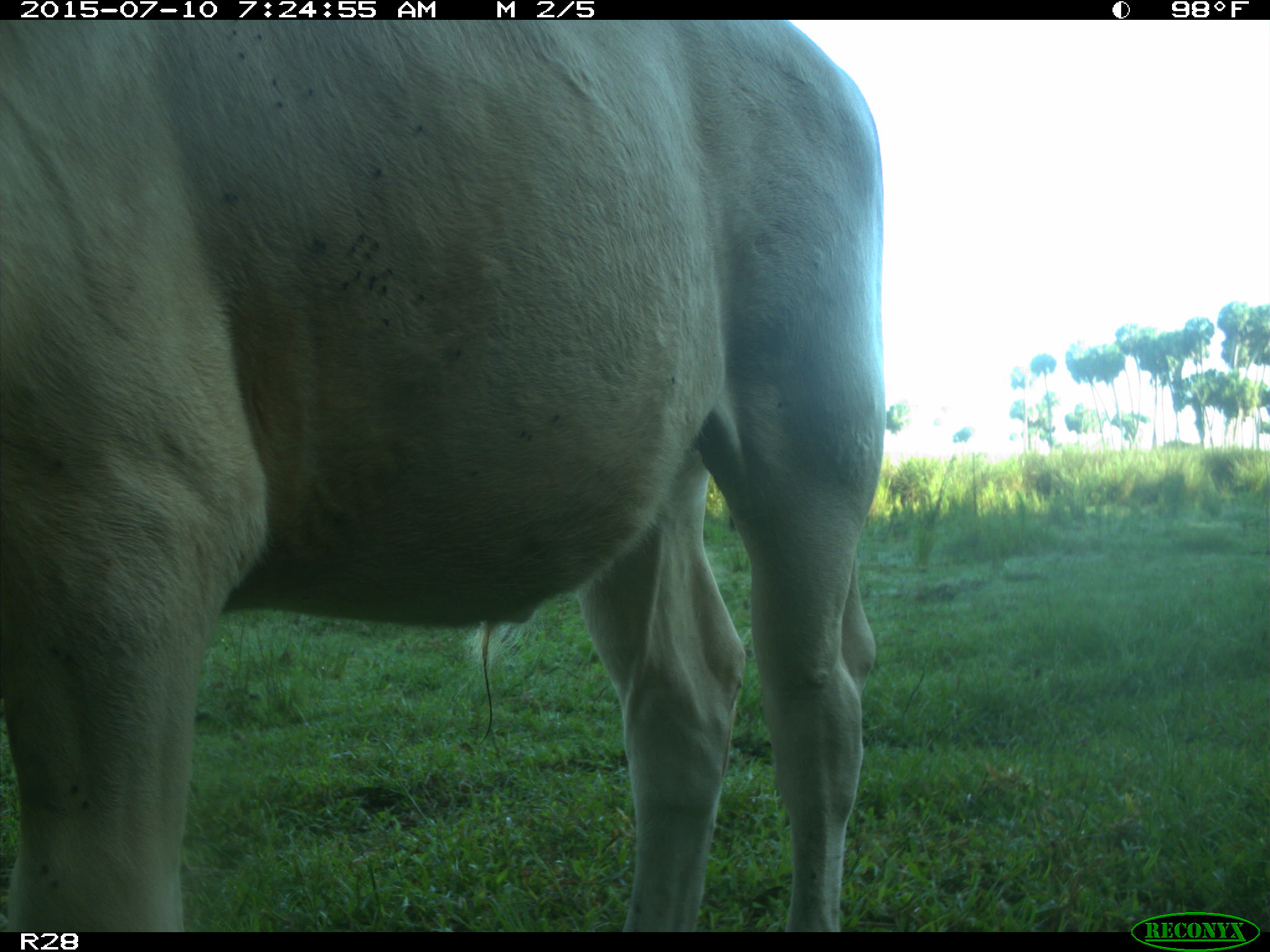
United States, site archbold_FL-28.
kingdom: Animalia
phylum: Chordata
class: Mammalia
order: Artiodactyla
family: Bovidae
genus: Bos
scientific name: Bos taurus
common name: domestic cow